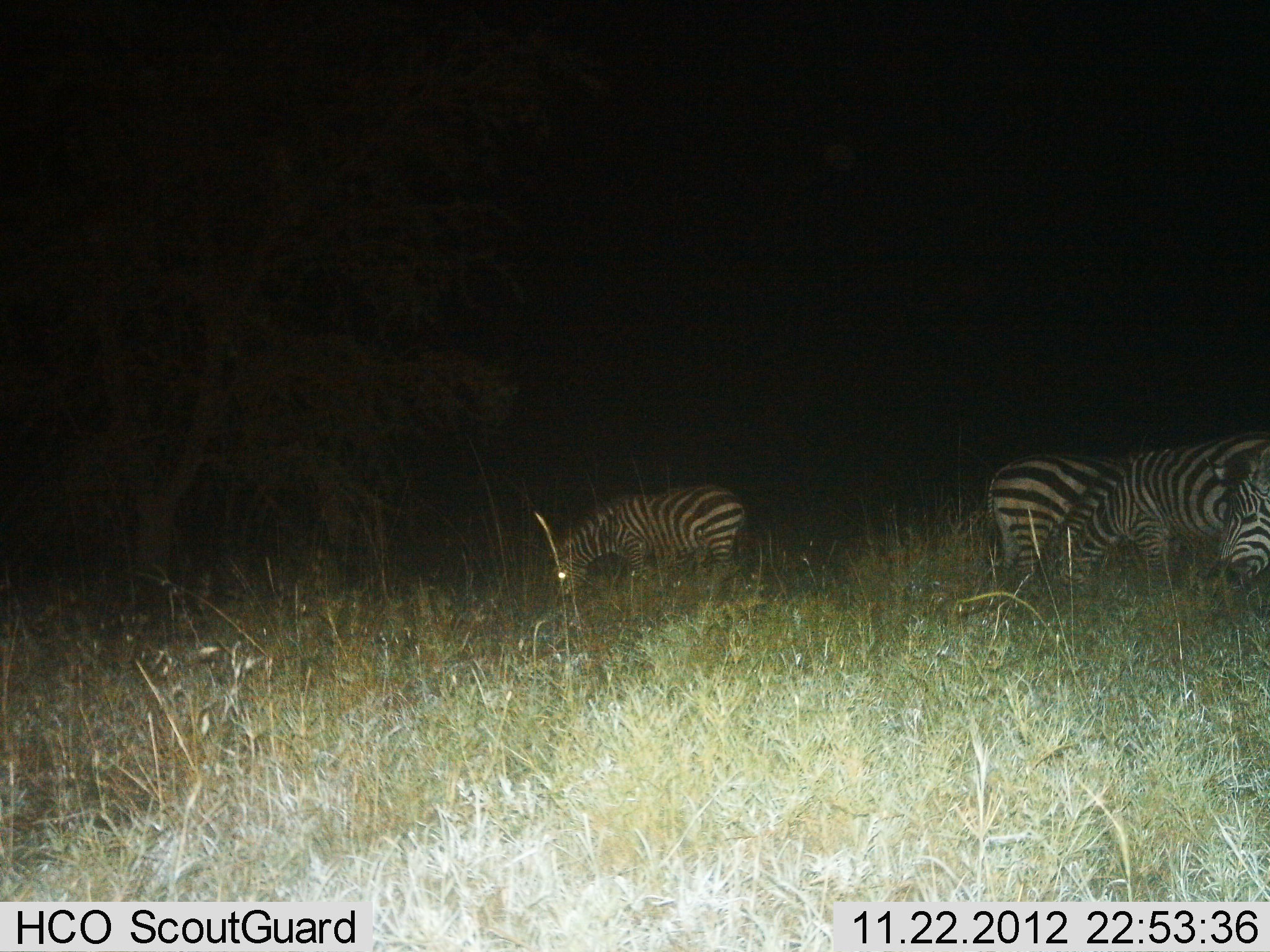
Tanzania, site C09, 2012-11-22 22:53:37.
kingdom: Animalia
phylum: Chordata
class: Mammalia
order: Perissodactyla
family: Equidae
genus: Equus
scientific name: Equus quagga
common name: plains zebra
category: zebra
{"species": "zebra (plains zebra) (Equus quagga)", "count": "4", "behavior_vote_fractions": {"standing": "50%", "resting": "0%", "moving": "0%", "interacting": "0%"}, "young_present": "0%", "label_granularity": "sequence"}